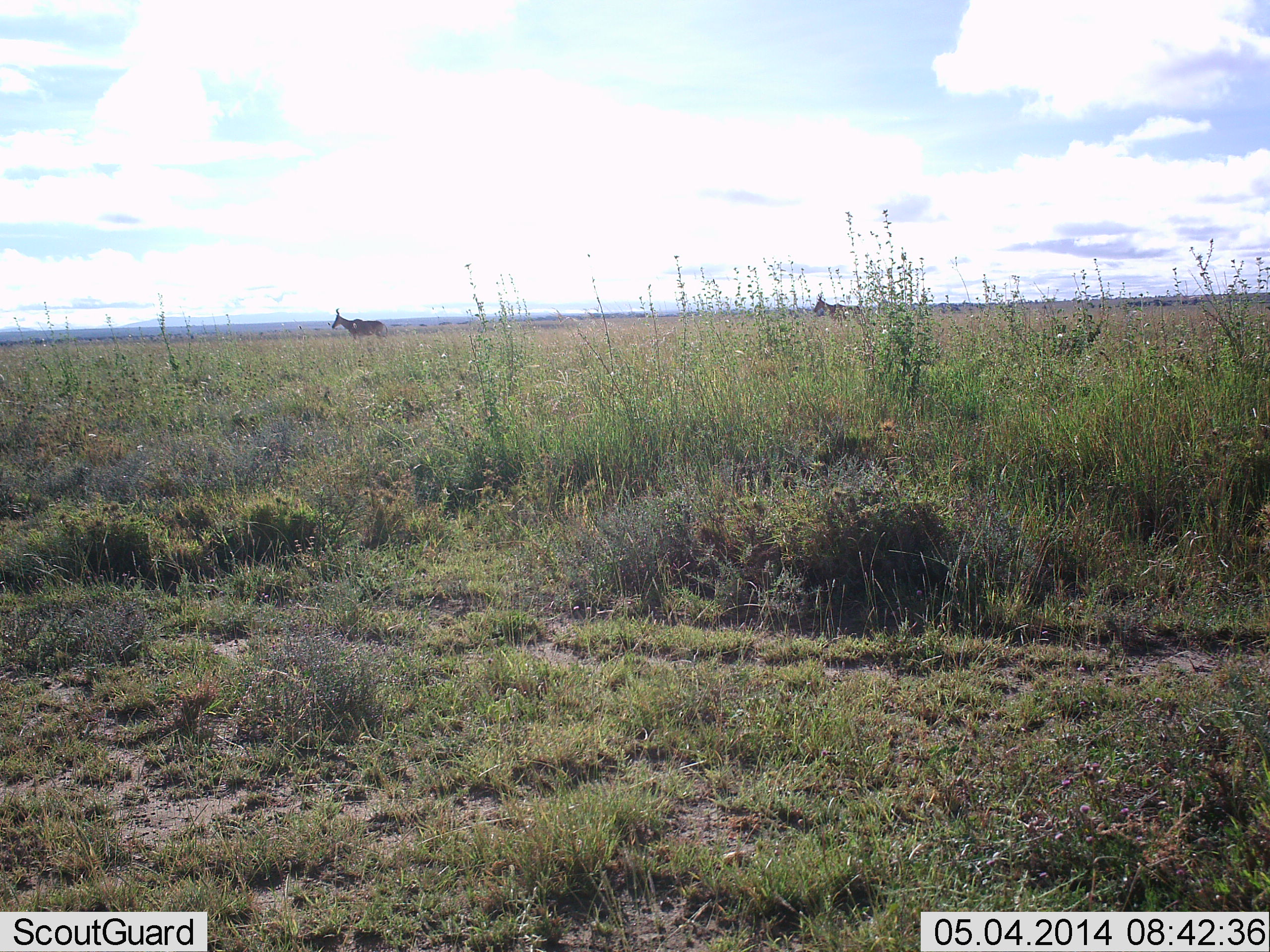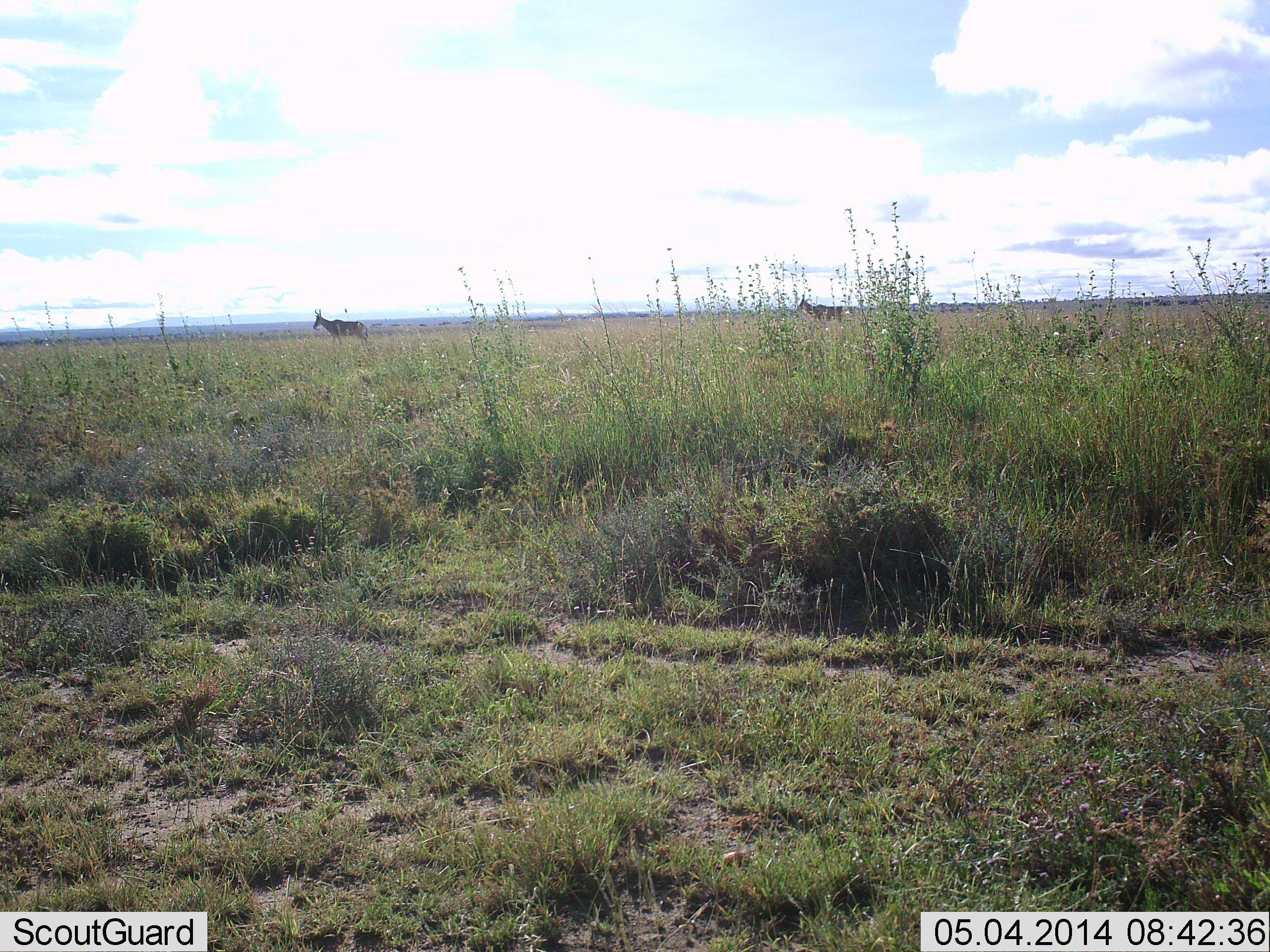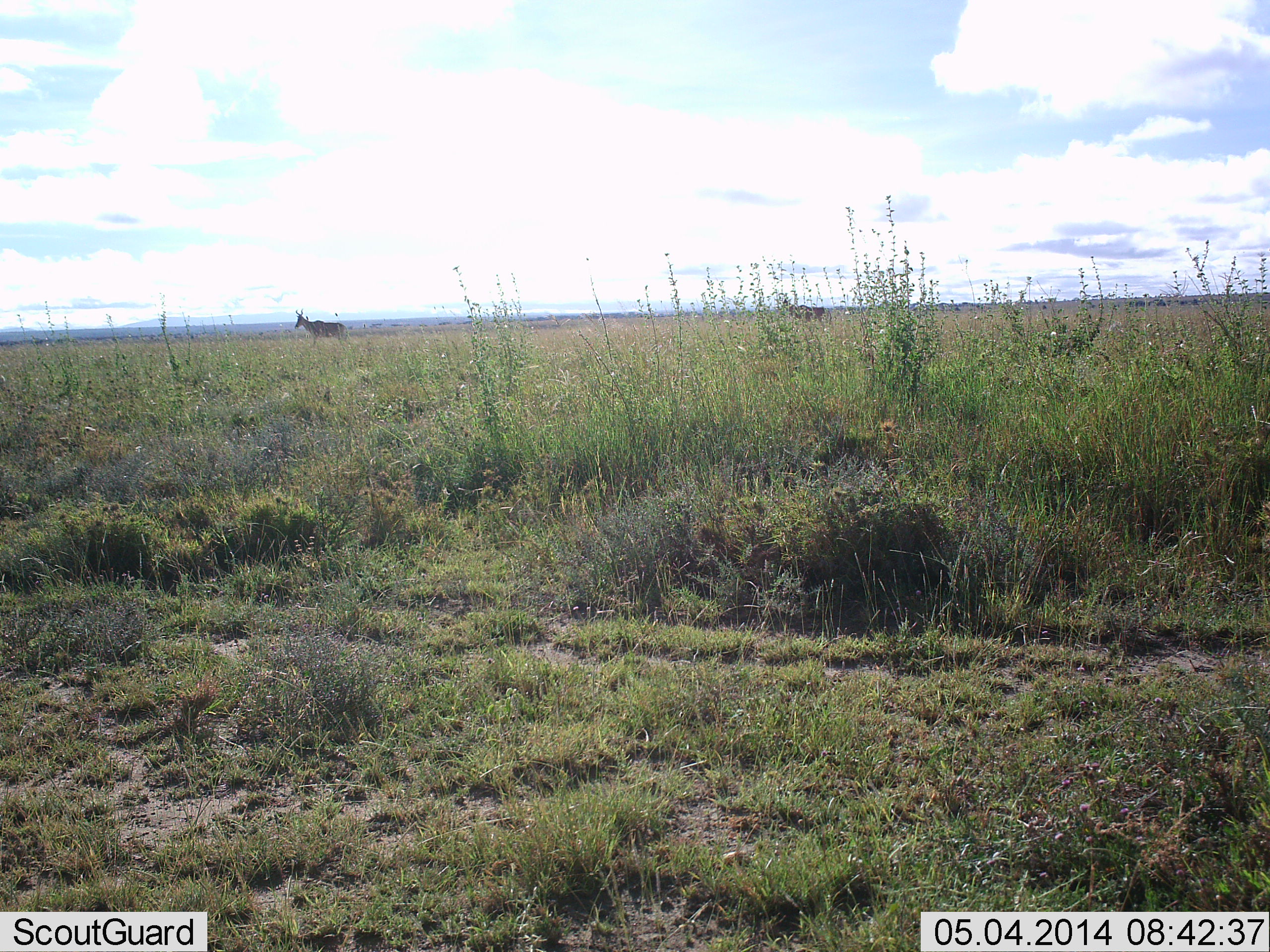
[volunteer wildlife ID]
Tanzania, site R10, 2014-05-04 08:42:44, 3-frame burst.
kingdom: Animalia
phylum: Chordata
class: Mammalia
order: Artiodactyla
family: Bovidae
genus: Alcelaphus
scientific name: Alcelaphus buselaphus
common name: hartebeest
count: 2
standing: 0%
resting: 0%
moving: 100%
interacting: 0%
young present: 0%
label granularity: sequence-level